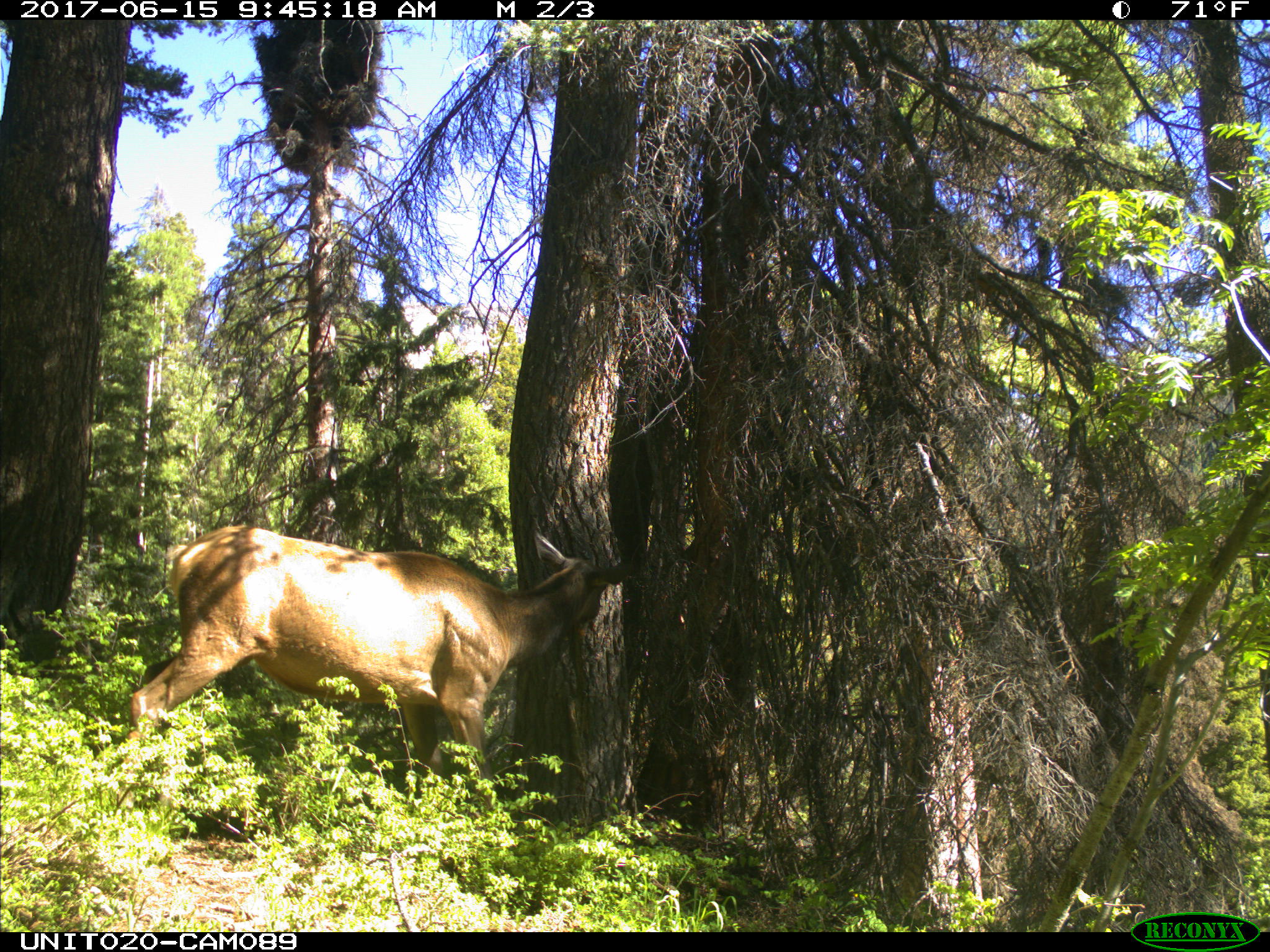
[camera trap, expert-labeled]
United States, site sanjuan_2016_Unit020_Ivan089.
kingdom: Animalia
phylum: Chordata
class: Mammalia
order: Artiodactyla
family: Cervidae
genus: Cervus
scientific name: Cervus elaphus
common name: red deer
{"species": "Cervus elaphus (red deer)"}